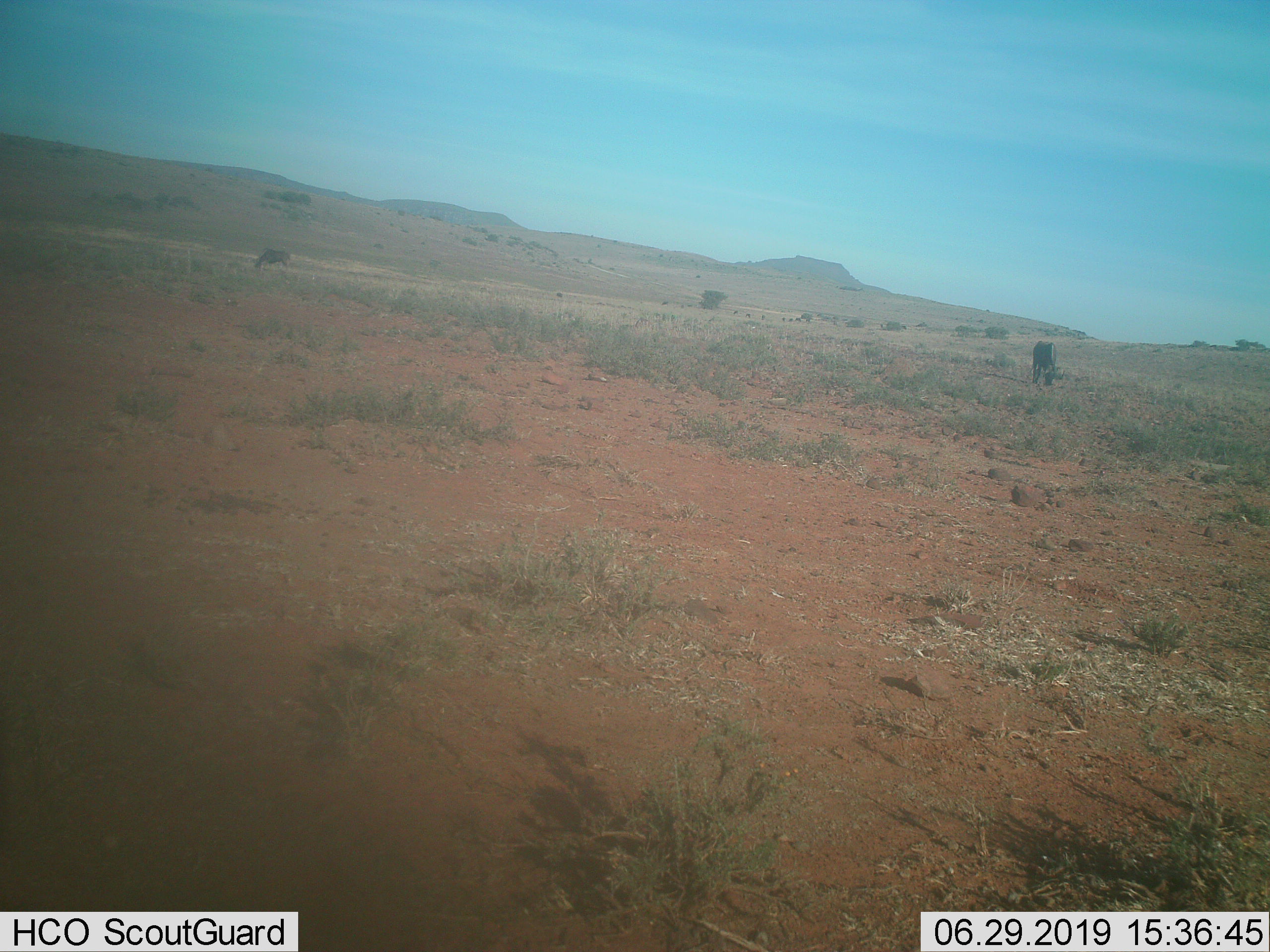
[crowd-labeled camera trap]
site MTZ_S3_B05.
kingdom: Animalia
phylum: Chordata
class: Mammalia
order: Artiodactyla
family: Bovidae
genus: Connochaetes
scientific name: Connochaetes gnou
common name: black wildebeest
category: wildebeestblack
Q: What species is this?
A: Wildebeestblack (black wildebeest) (Connochaetes gnou).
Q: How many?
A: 9.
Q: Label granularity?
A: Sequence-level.